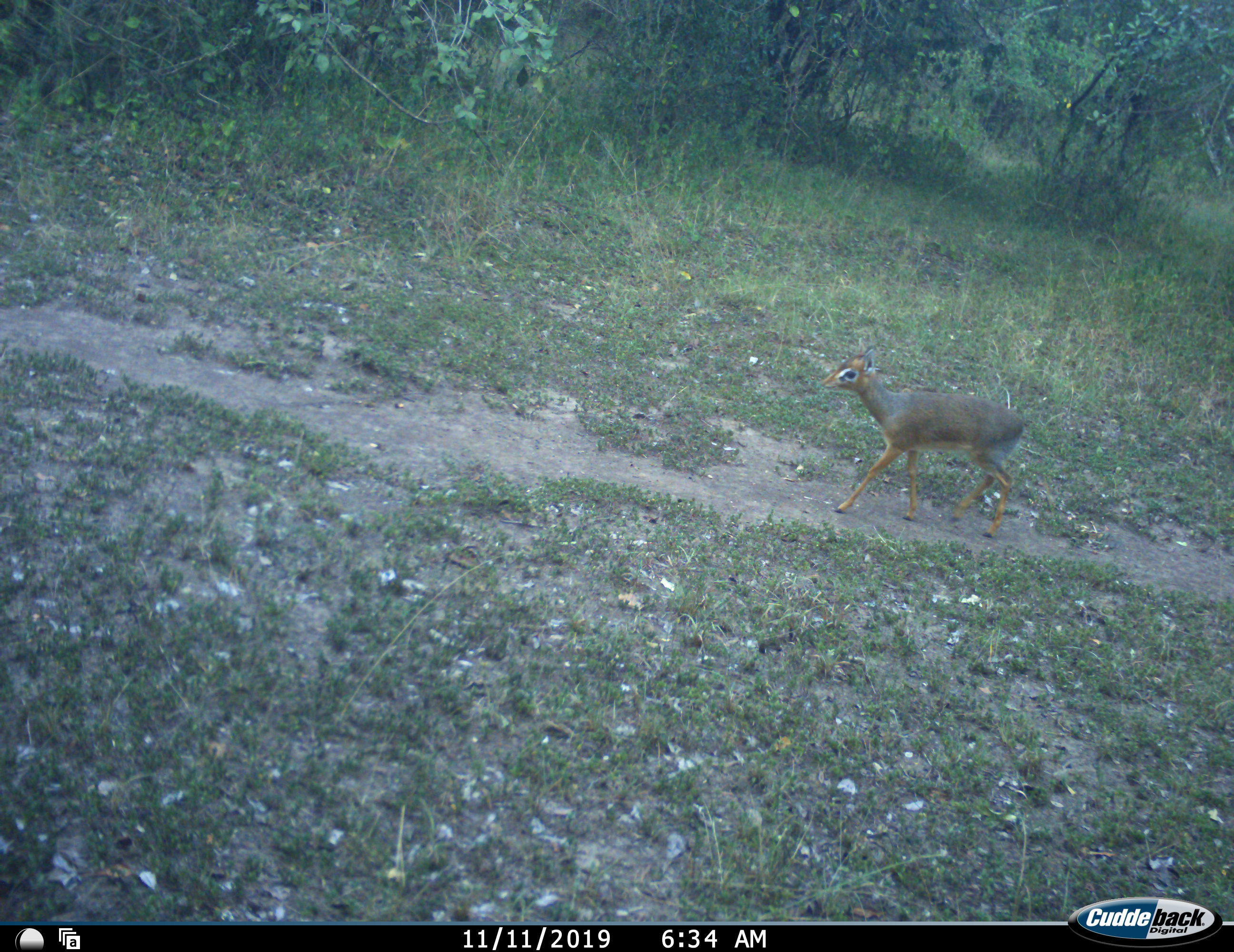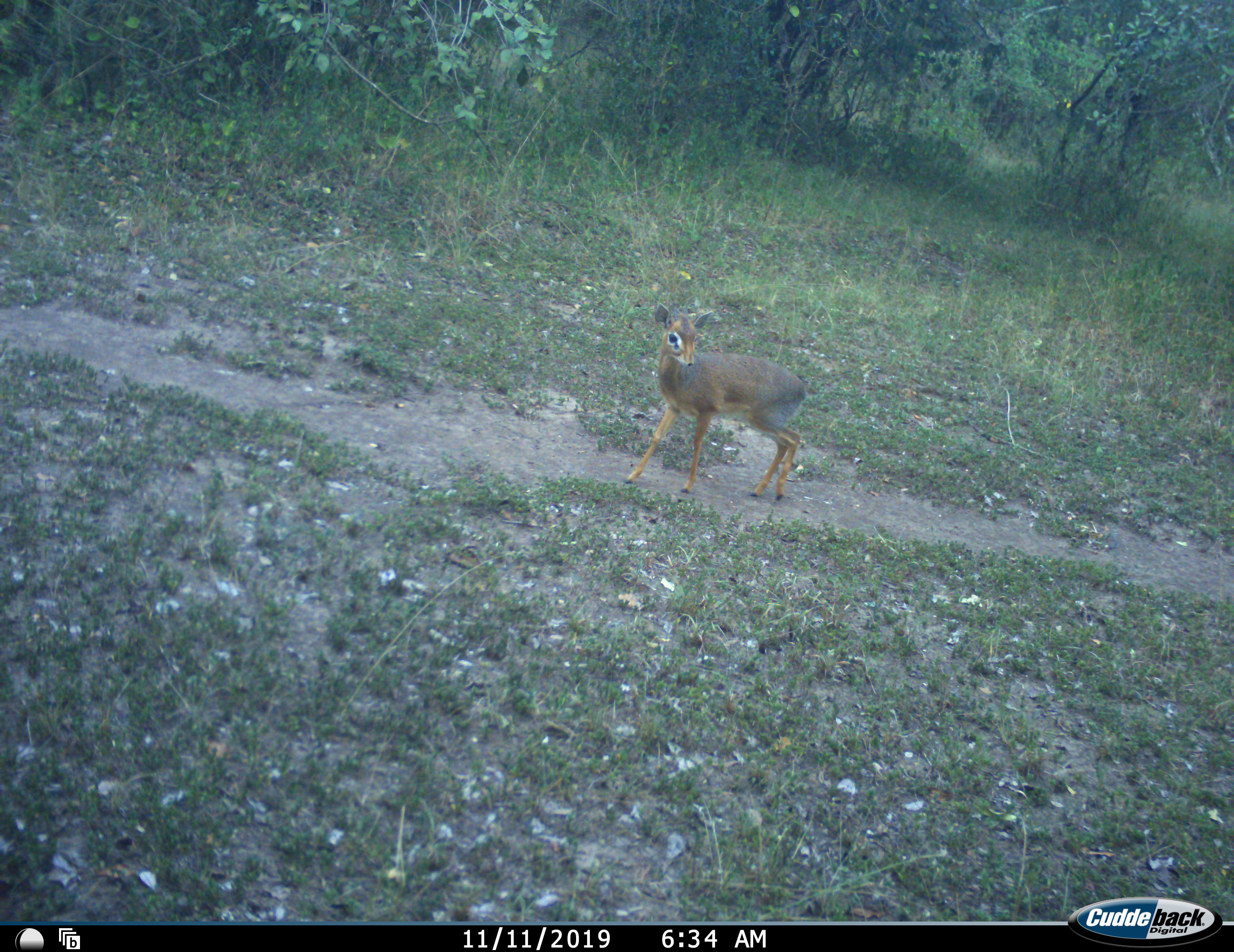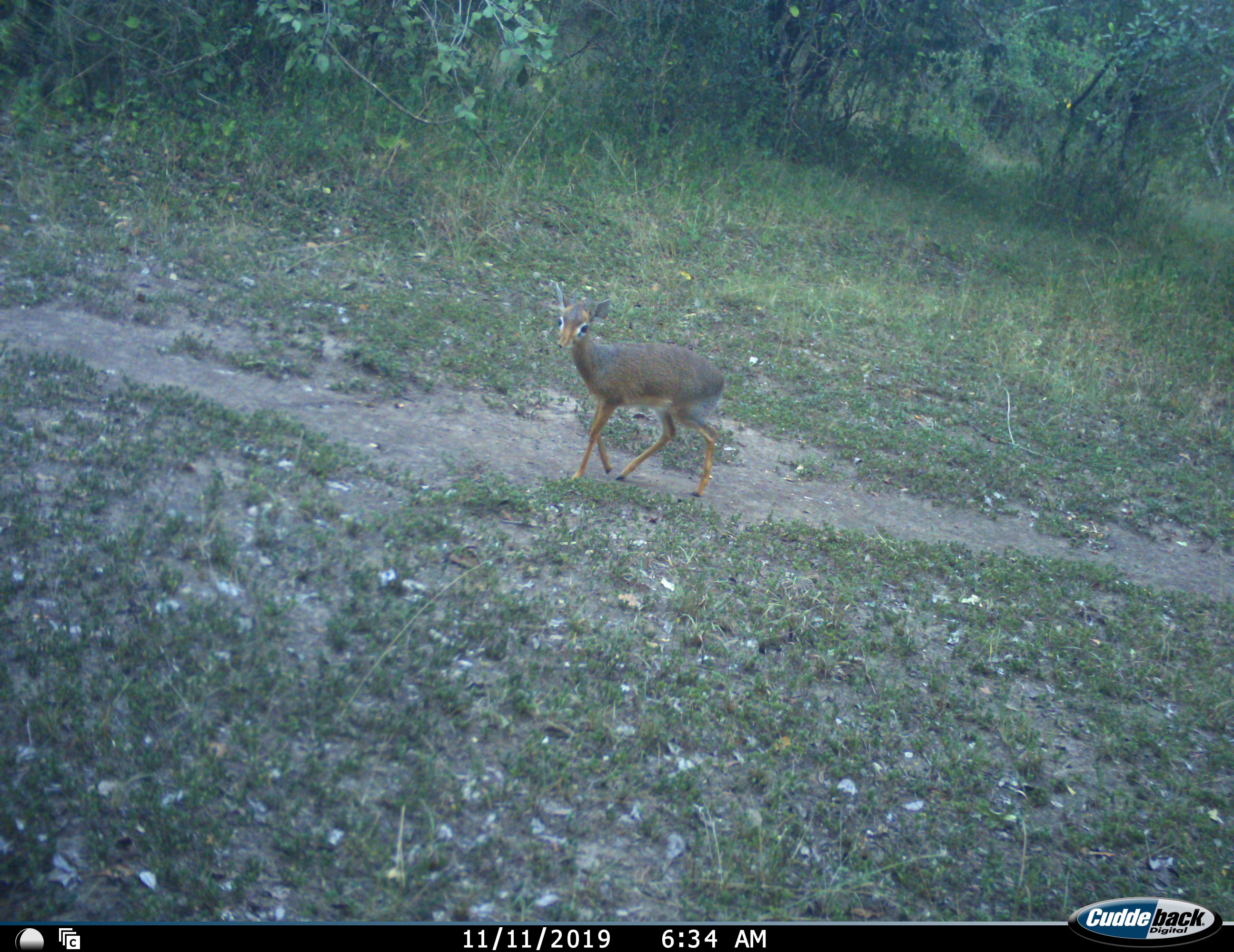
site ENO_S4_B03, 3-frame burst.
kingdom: Animalia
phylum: Chordata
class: Mammalia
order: Artiodactyla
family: Bovidae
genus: Madoqua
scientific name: Madoqua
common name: dik-dik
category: dikdik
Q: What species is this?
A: Dikdik (dik-dik) (Madoqua).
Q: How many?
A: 1.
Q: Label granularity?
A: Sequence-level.